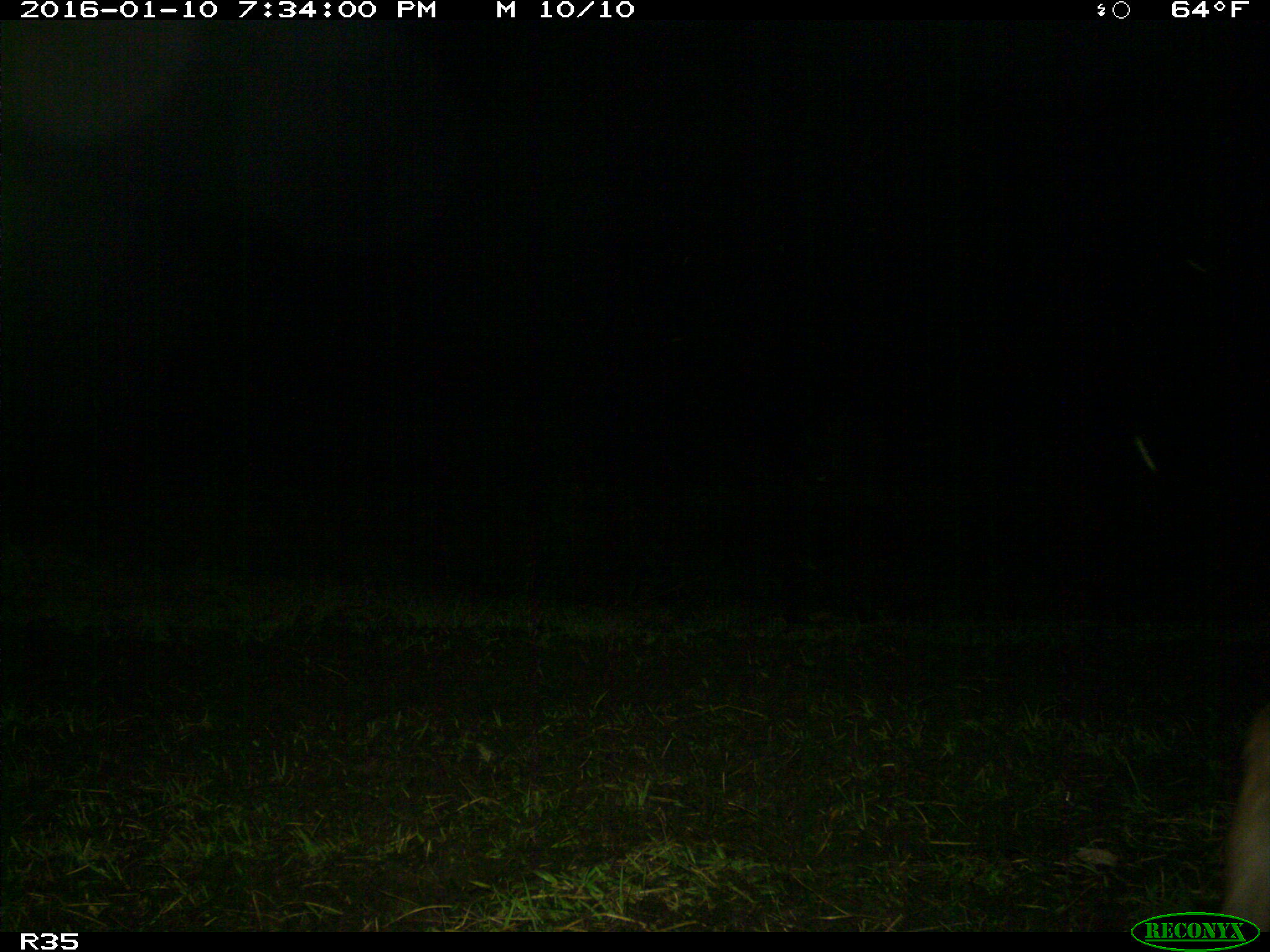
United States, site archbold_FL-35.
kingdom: Animalia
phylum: Chordata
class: Mammalia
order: Artiodactyla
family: Bovidae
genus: Bos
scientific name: Bos taurus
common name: domestic cow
Bos taurus (domestic cow).